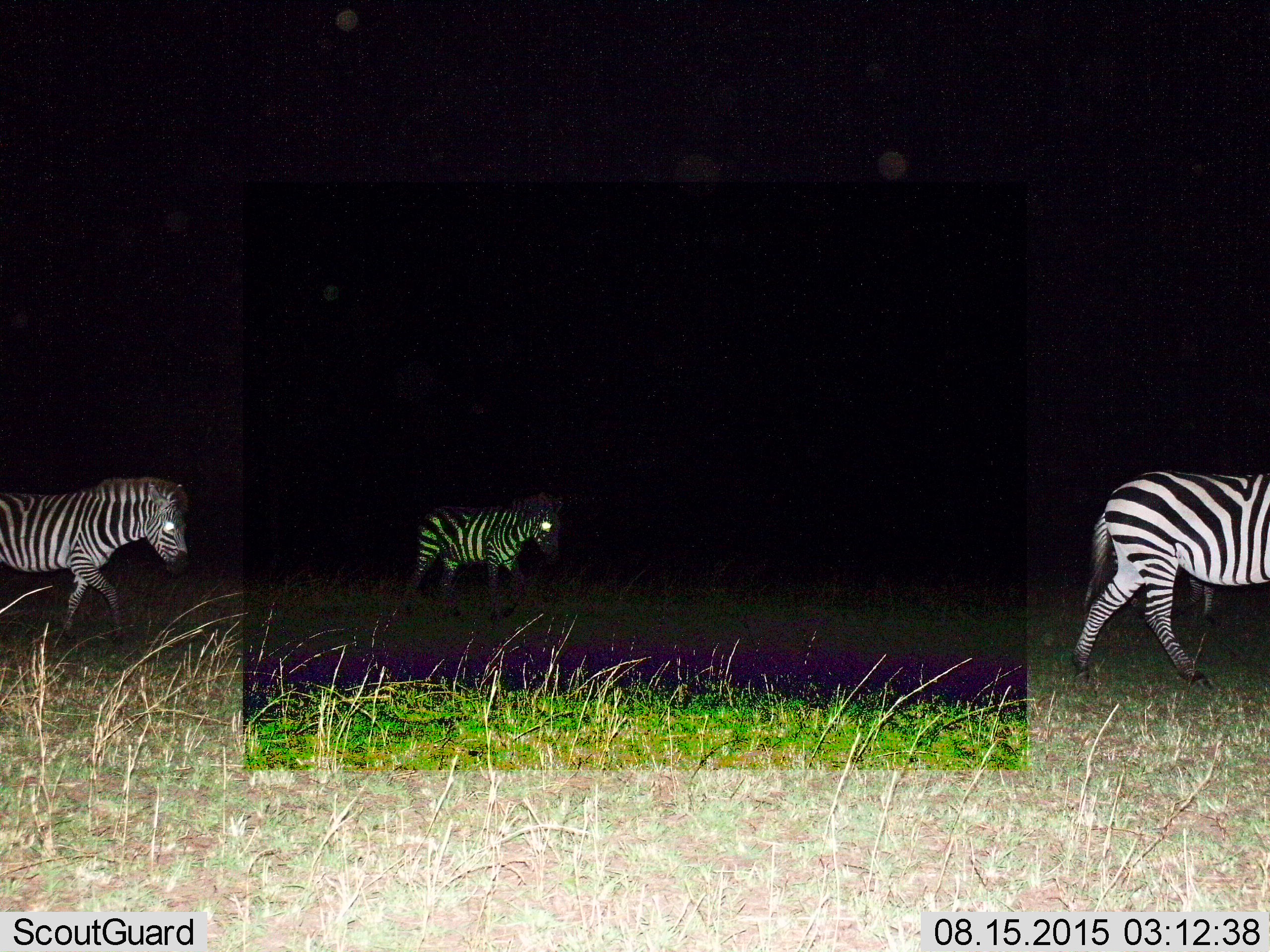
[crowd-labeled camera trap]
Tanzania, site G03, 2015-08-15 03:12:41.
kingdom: Animalia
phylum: Chordata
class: Mammalia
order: Perissodactyla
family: Equidae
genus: Equus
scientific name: Equus quagga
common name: plains zebra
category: zebra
Zebra (plains zebra) (Equus quagga), count 3. Behavior (volunteer vote fractions): standing 15%, resting 0%, moving 95%, interacting 0%. Young present (vote fraction): 20%. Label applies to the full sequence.